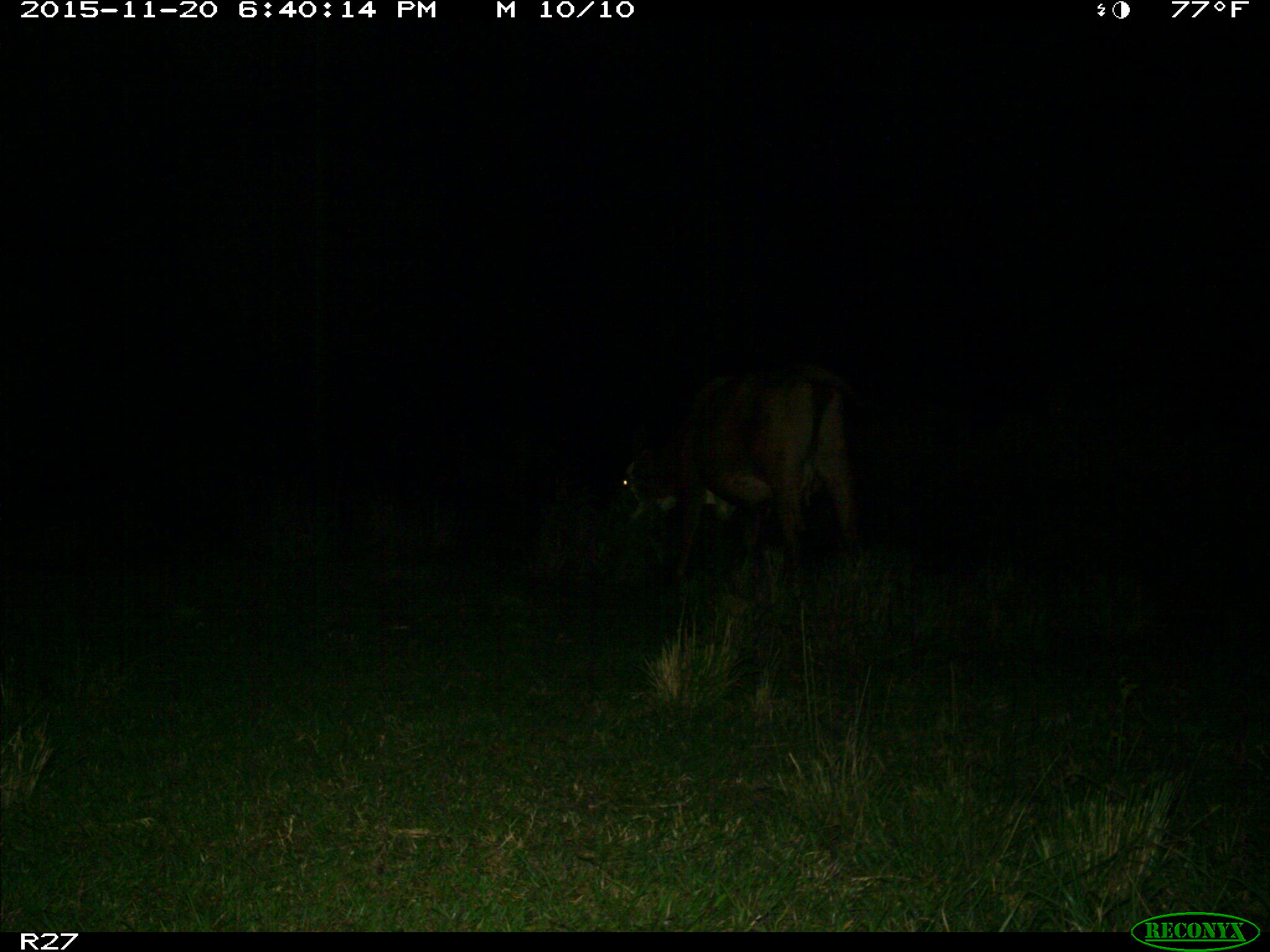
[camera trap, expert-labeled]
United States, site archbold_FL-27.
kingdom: Animalia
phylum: Chordata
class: Mammalia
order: Artiodactyla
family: Bovidae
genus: Bos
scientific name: Bos taurus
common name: domestic cow